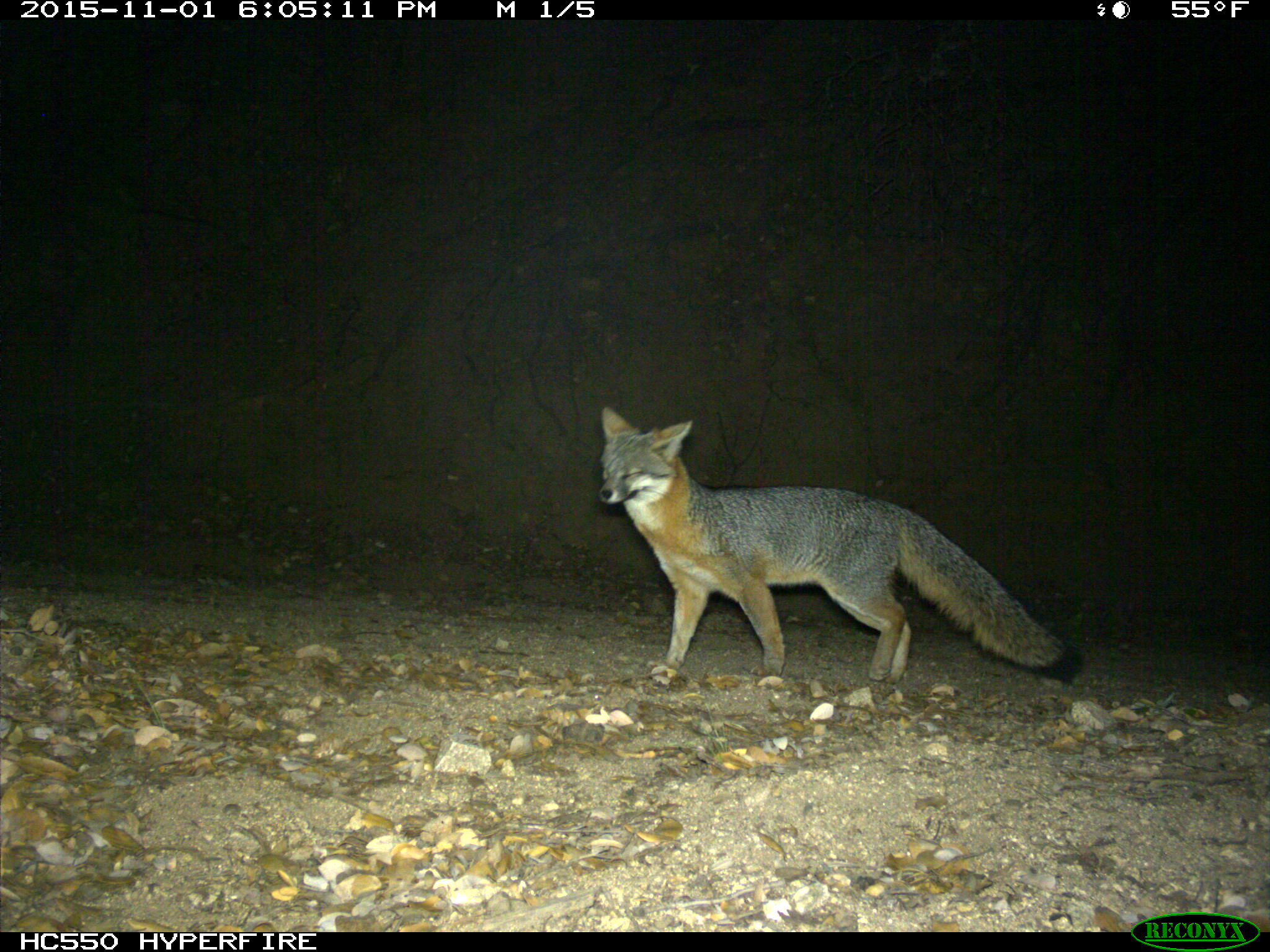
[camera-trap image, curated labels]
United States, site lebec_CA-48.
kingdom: Animalia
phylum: Chordata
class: Mammalia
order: Carnivora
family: Canidae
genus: Urocyon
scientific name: Urocyon cinereoargenteus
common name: gray fox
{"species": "Urocyon cinereoargenteus (gray fox)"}